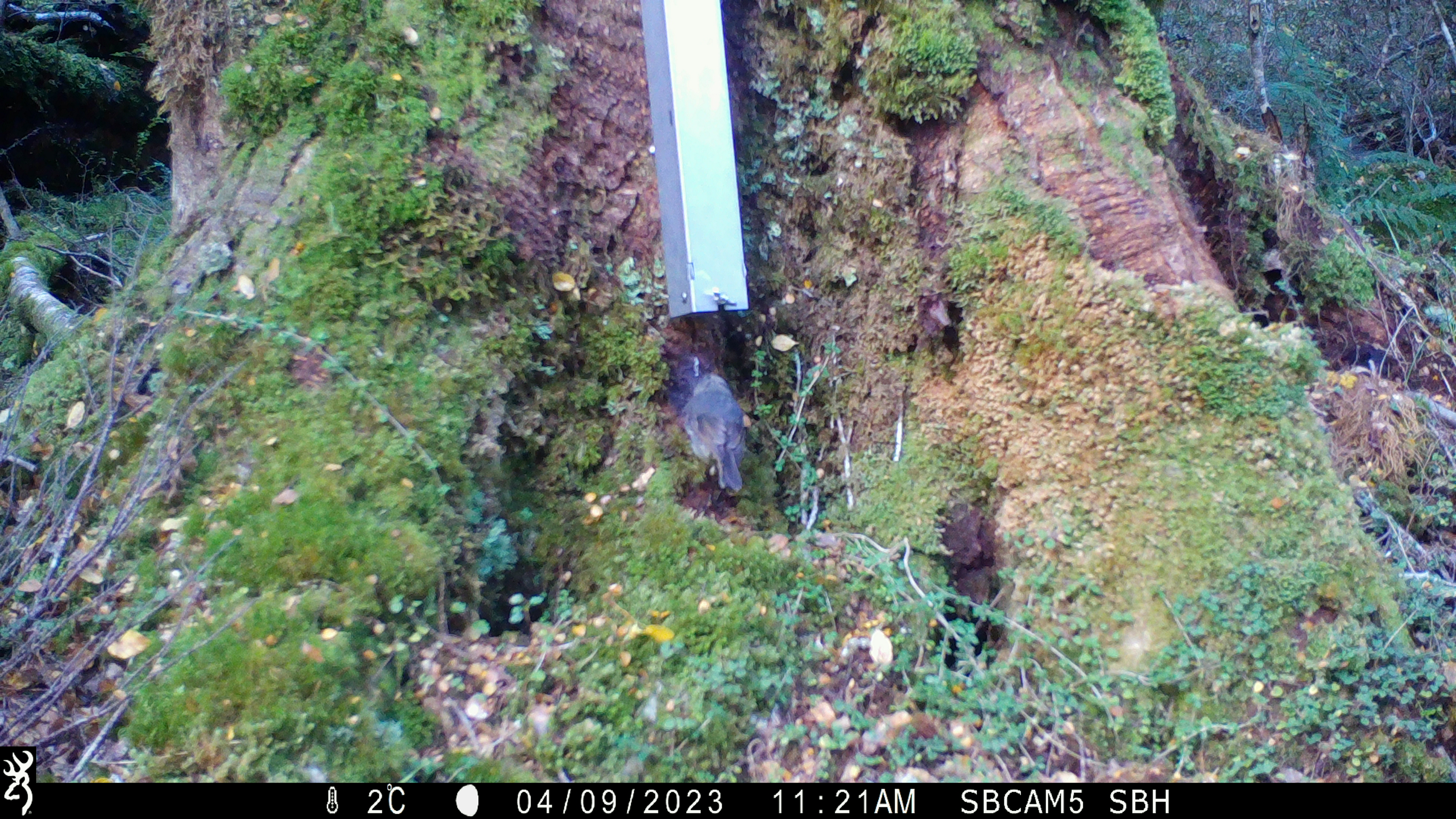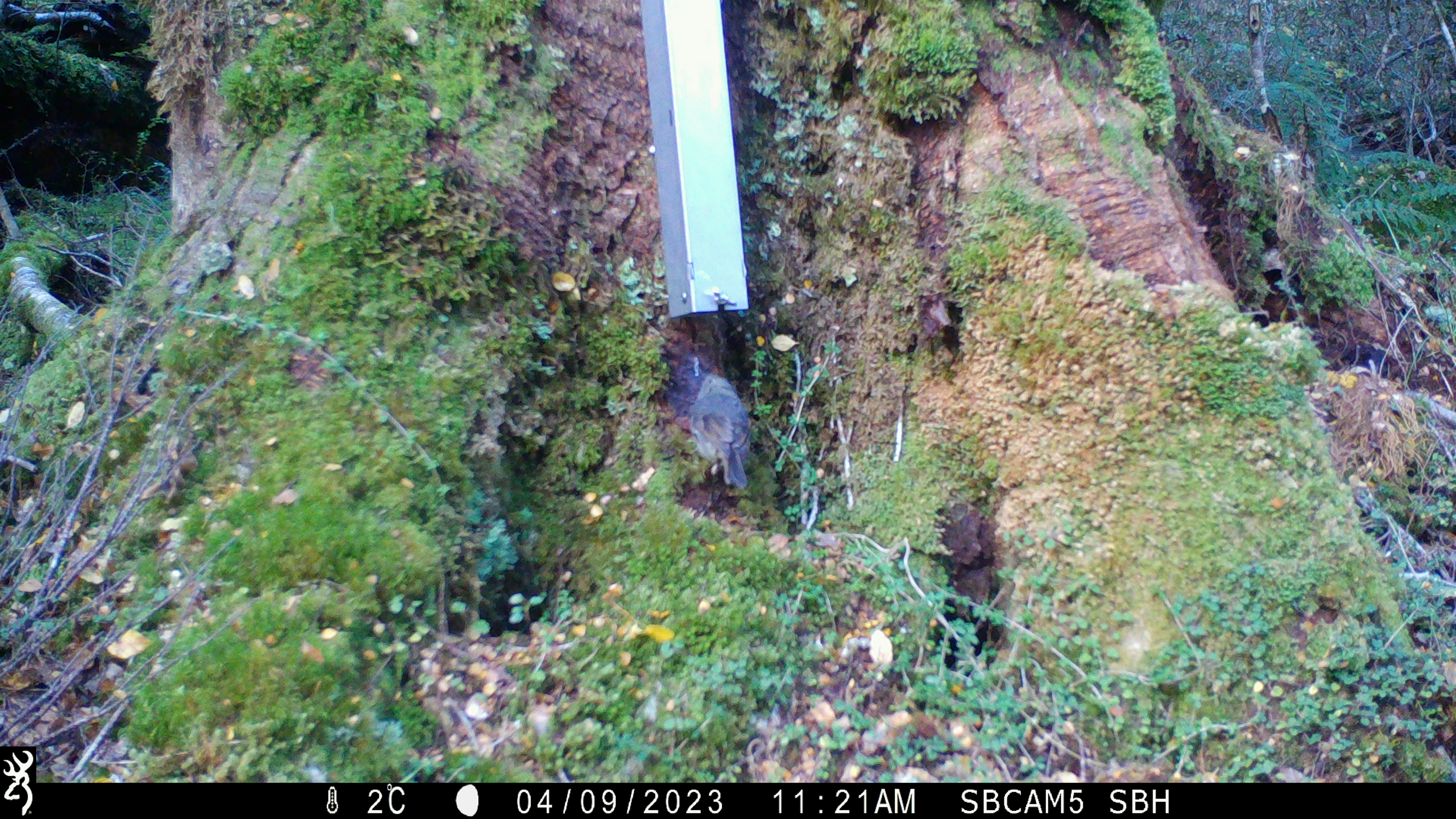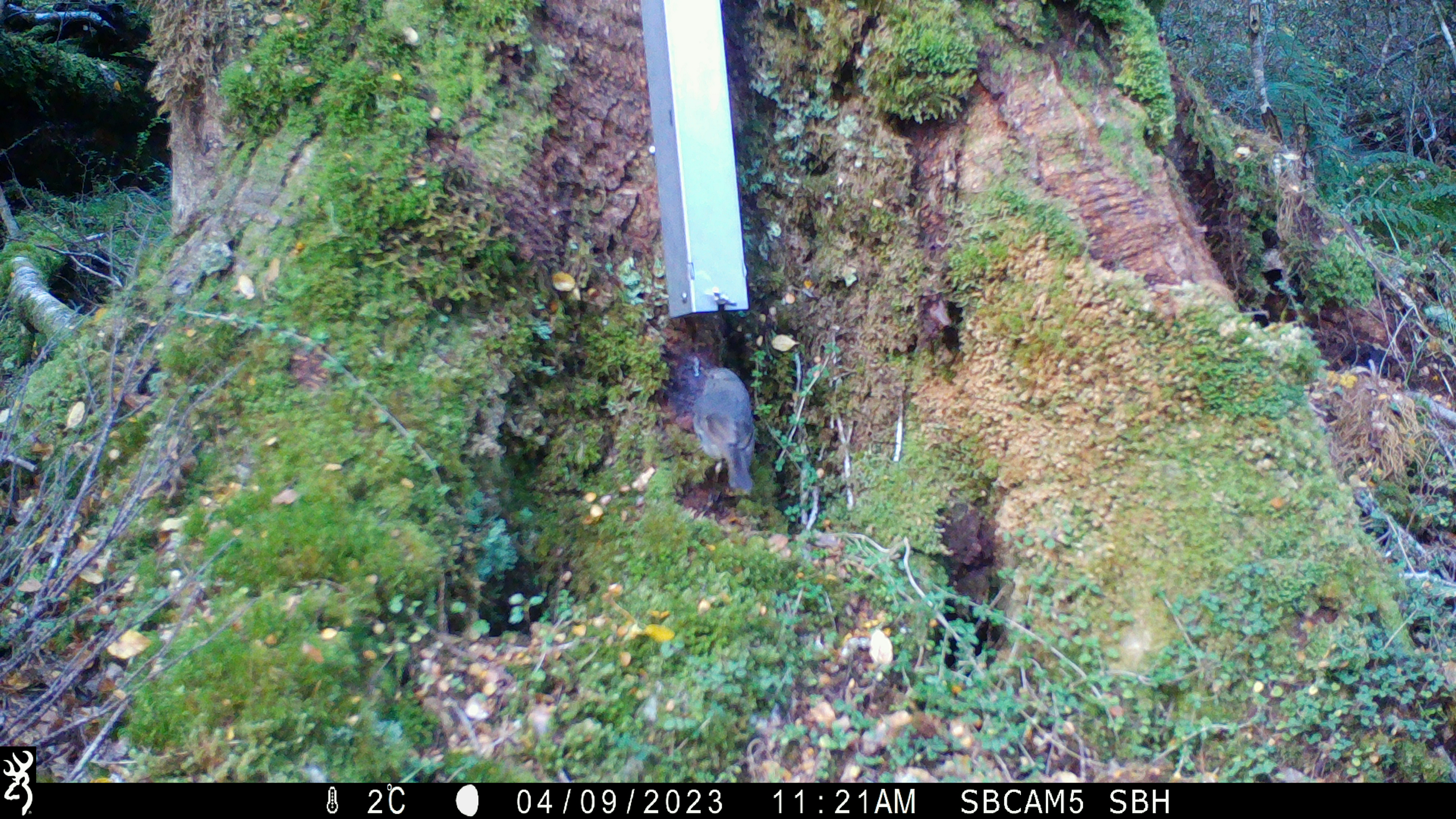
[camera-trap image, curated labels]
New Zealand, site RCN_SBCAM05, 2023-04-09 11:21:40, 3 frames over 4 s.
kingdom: Animalia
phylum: Chordata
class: Aves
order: Passeriformes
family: Petroicidae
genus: Petroica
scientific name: Petroica australis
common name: new zealand robin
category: robin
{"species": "robin (new zealand robin) (Petroica australis)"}